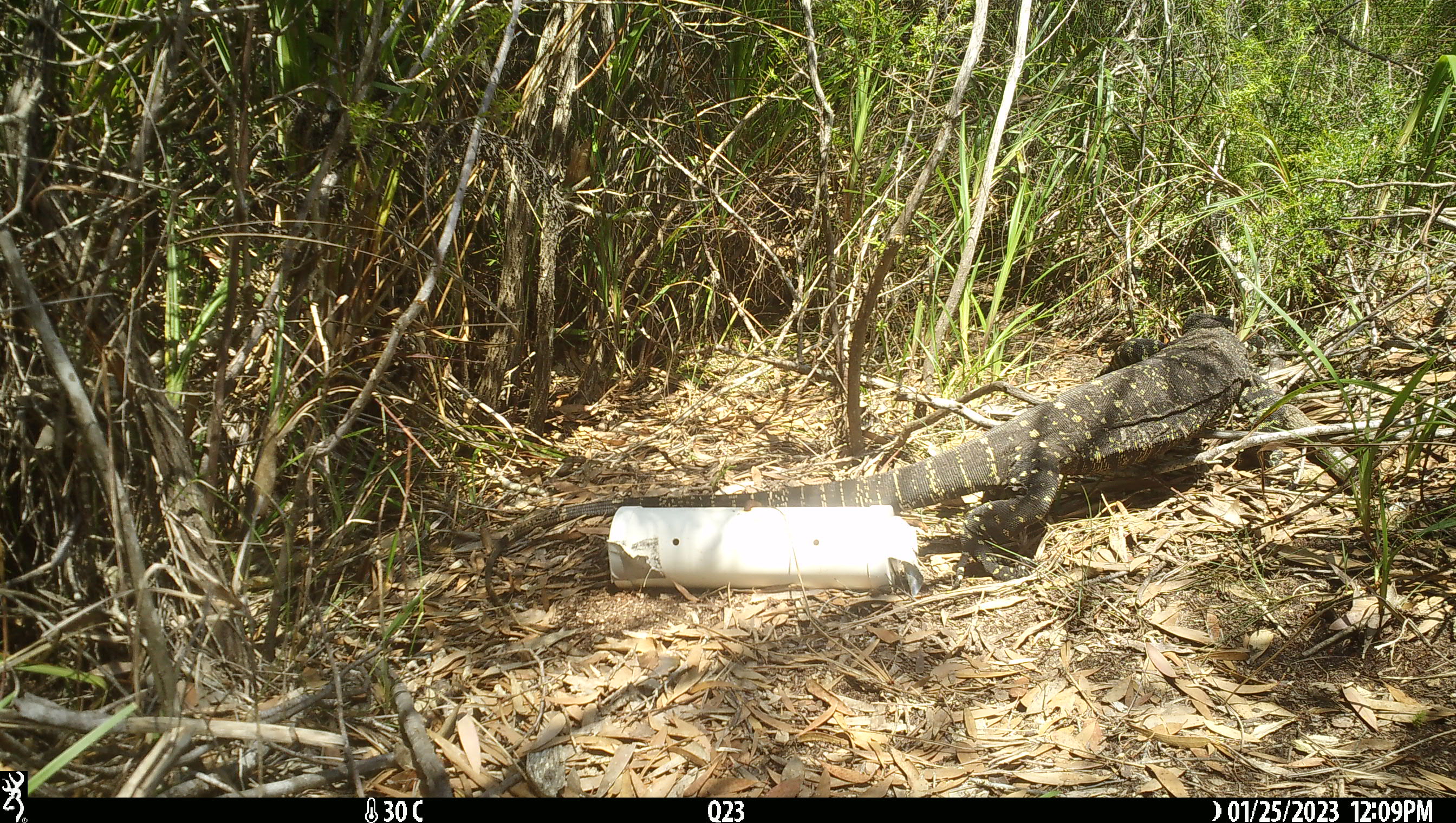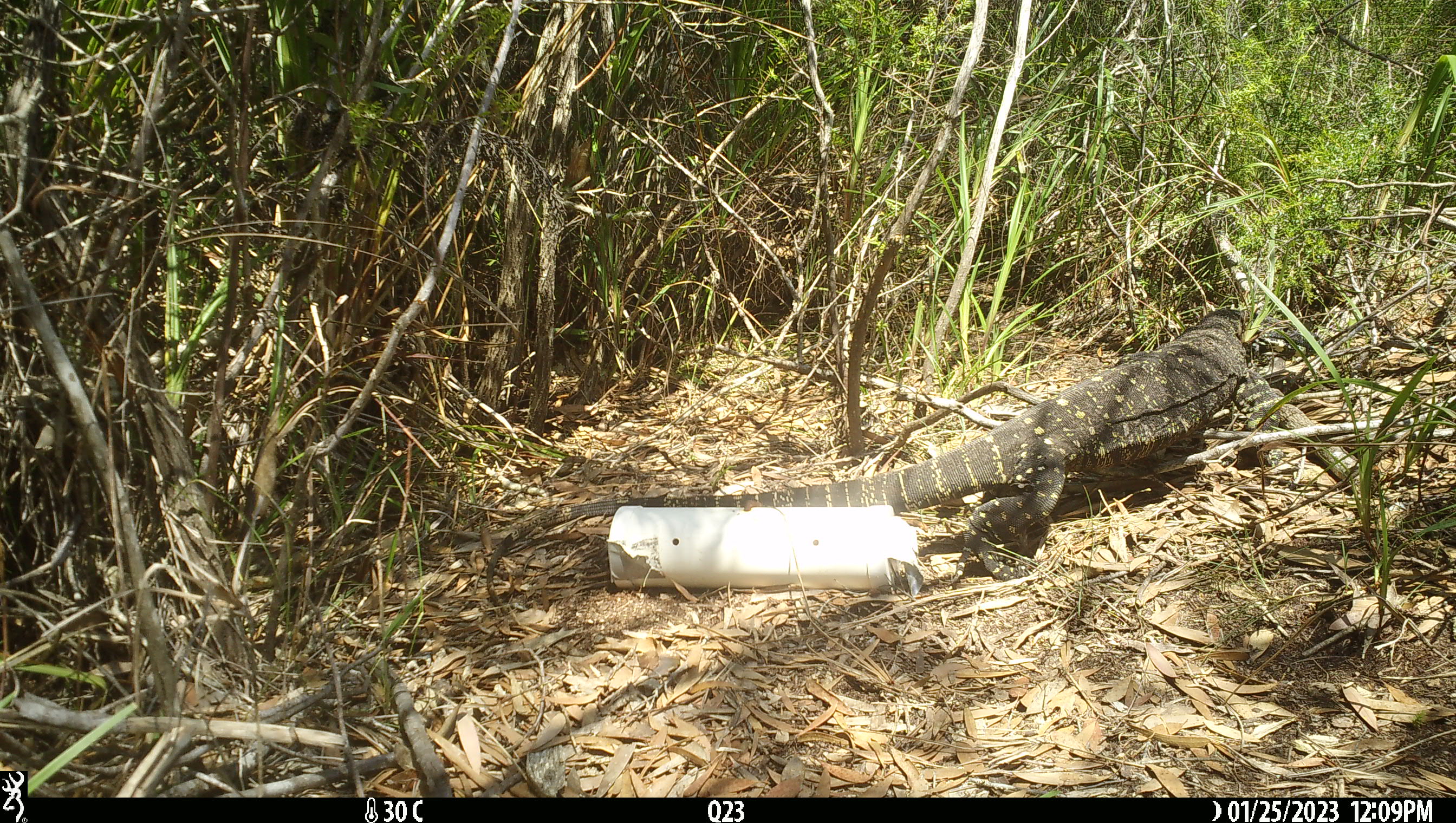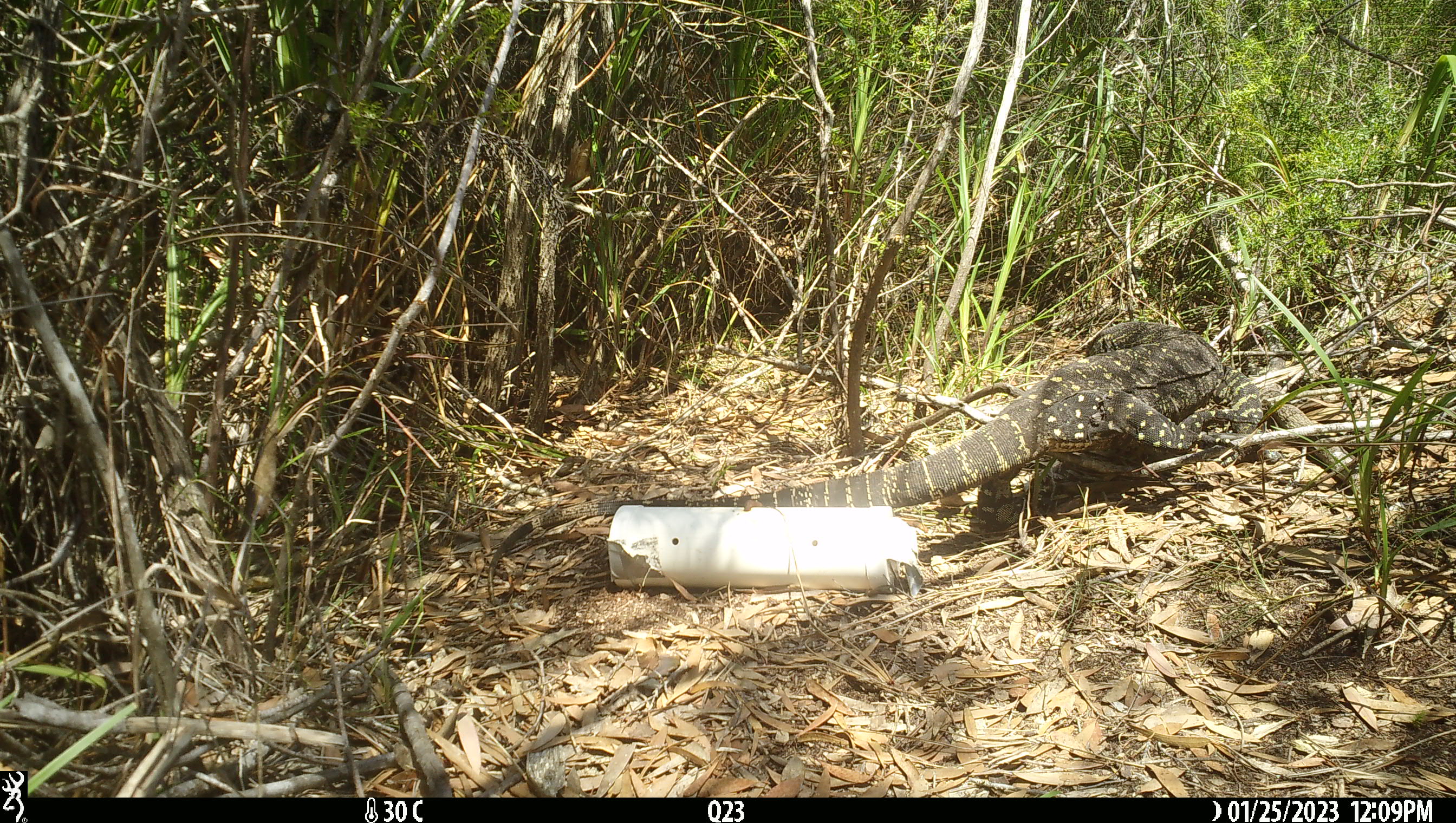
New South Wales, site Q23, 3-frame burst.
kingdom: Animalia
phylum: Chordata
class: Reptilia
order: Squamata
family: Varanidae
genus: Varanus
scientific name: Varanus varius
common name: lace monitor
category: goanna